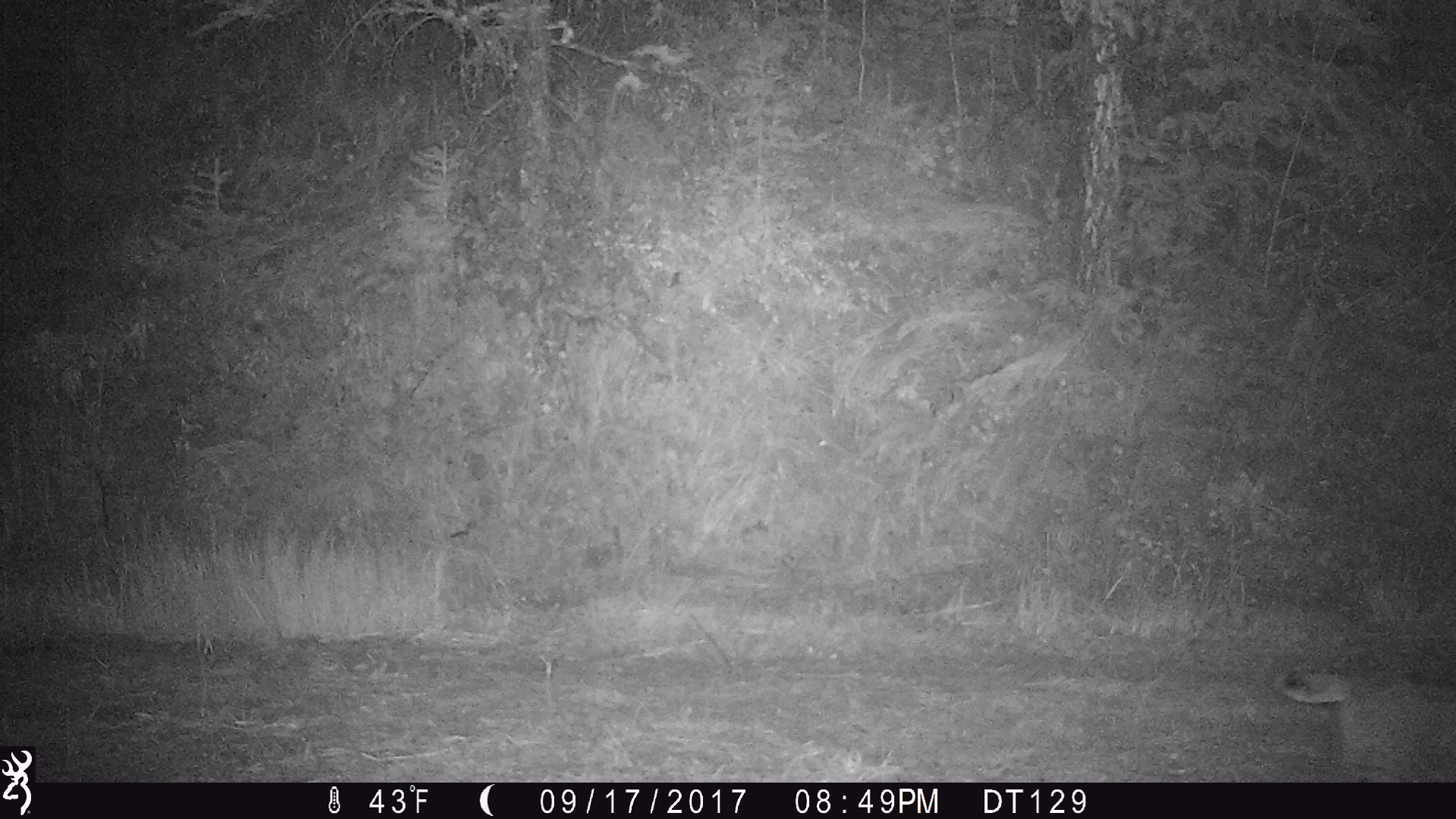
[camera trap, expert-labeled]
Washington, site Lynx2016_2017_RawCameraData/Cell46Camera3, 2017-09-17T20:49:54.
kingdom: Animalia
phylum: Chordata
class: Mammalia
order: Carnivora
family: Felidae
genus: Lynx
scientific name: Lynx rufus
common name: bobcat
Lynx rufus (bobcat). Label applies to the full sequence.